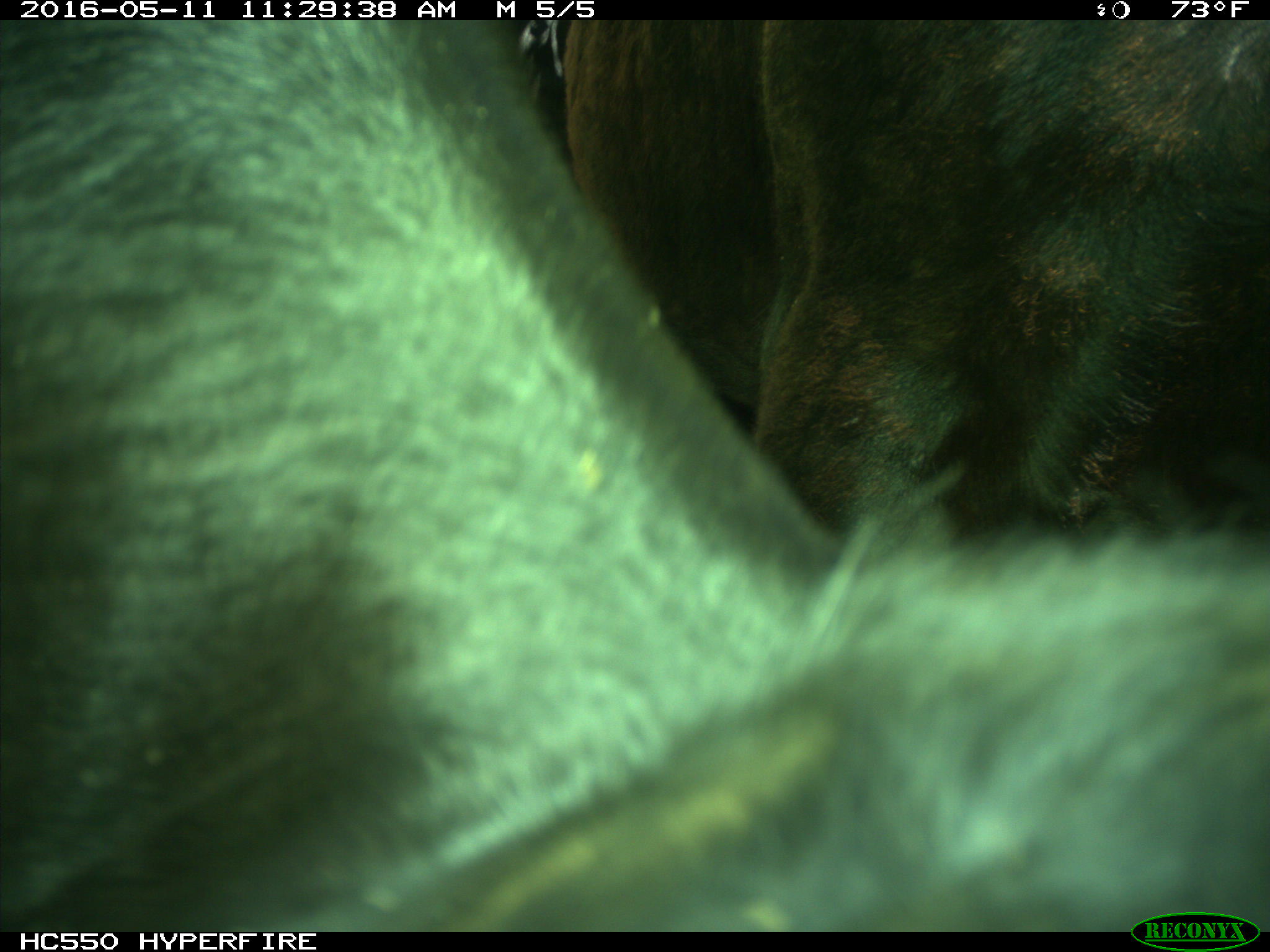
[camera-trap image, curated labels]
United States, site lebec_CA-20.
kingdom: Animalia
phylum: Chordata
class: Mammalia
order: Artiodactyla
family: Bovidae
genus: Bos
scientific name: Bos taurus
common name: domestic cow